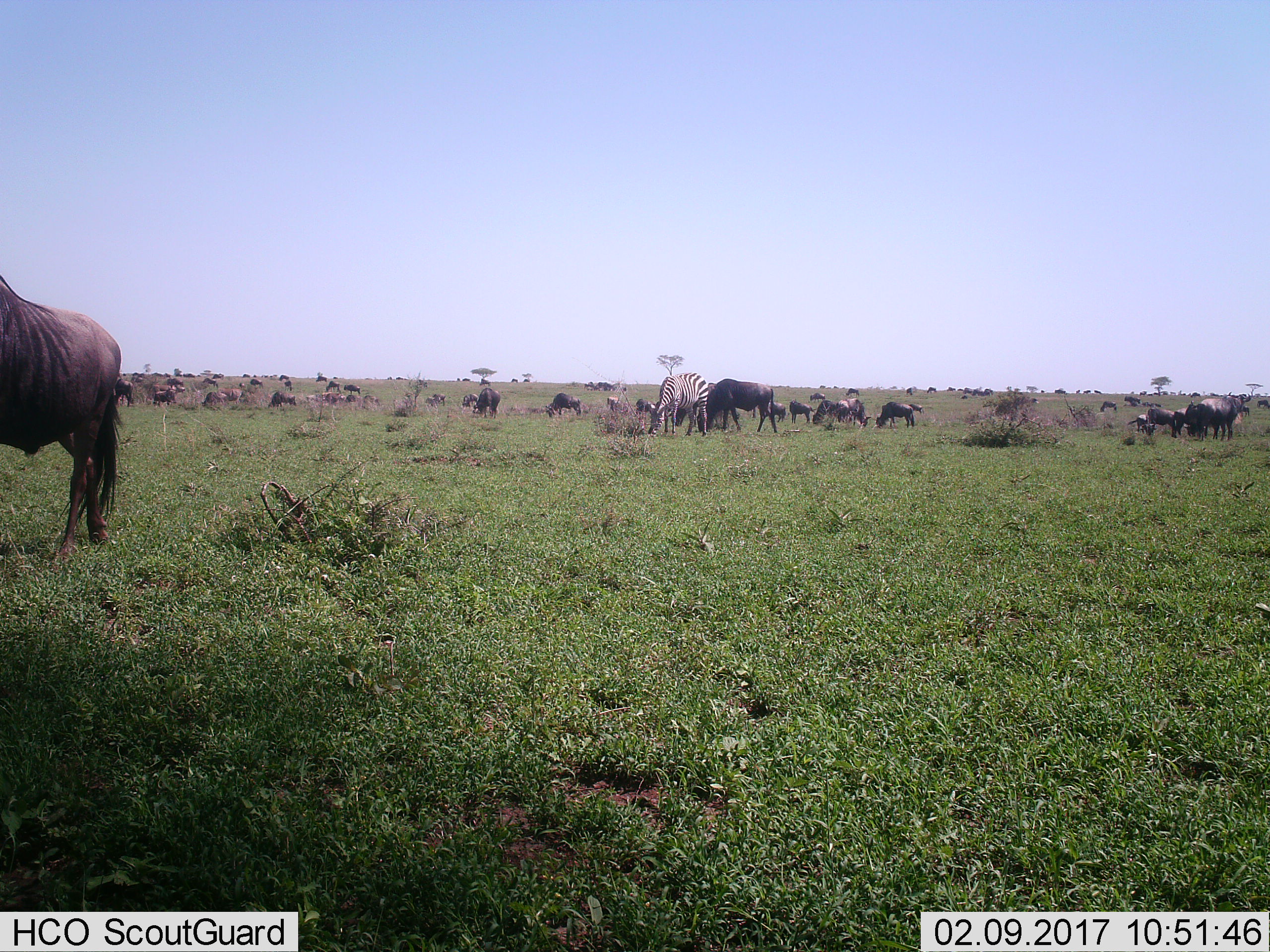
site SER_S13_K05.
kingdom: Animalia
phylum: Chordata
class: Mammalia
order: Artiodactyla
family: Bovidae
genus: Connochaetes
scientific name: Connochaetes taurinus taurinus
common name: blue wildebeest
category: wildebeestblue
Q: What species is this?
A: Wildebeestblue (blue wildebeest) (Connochaetes taurinus taurinus).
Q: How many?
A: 11-50.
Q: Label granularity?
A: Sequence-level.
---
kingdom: Animalia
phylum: Chordata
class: Mammalia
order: Perissodactyla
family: Equidae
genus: Equus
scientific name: Equus quagga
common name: plains zebra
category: zebraplains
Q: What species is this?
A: Zebraplains (plains zebra) (Equus quagga).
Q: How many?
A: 1.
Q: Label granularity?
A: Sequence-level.